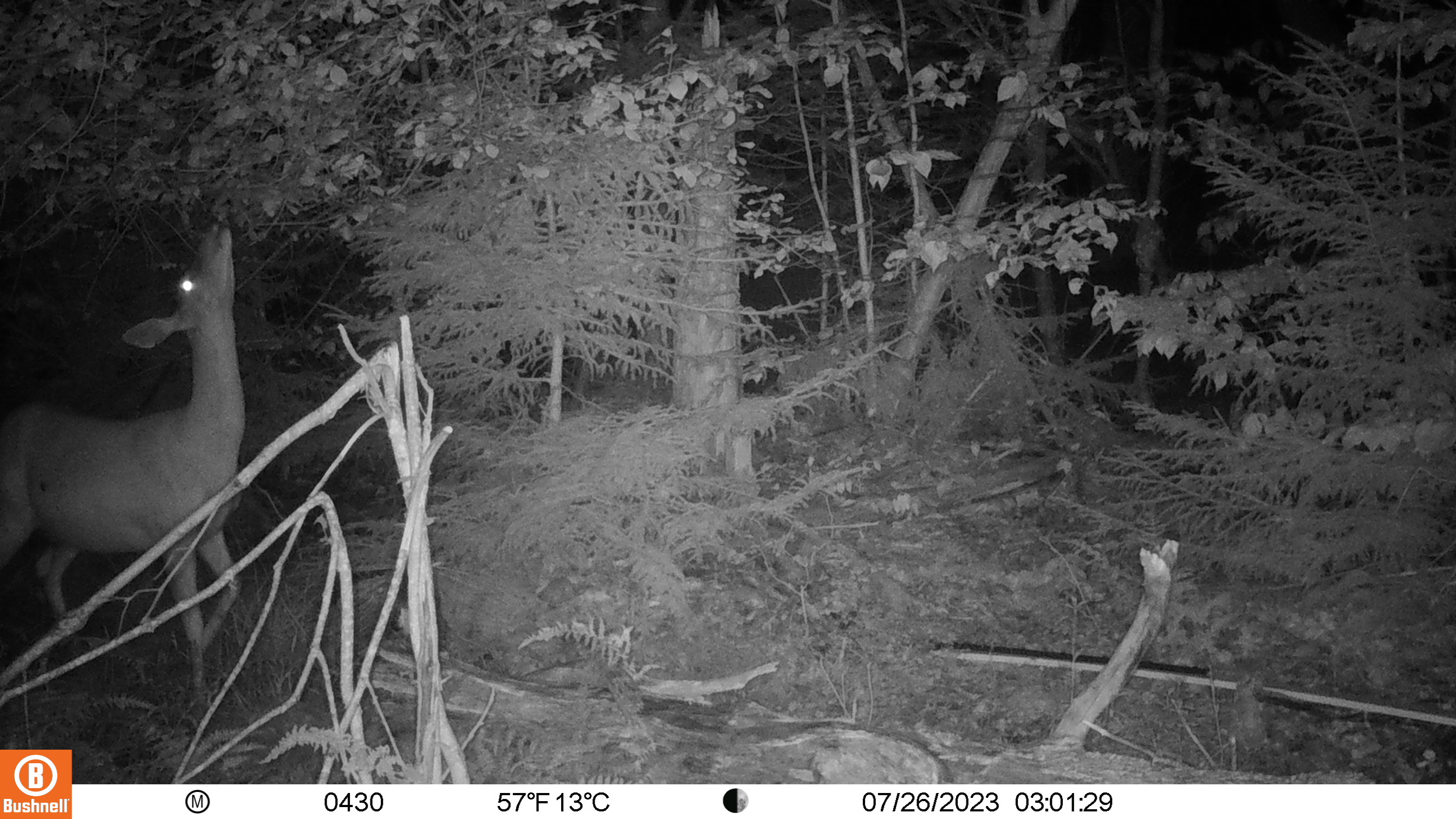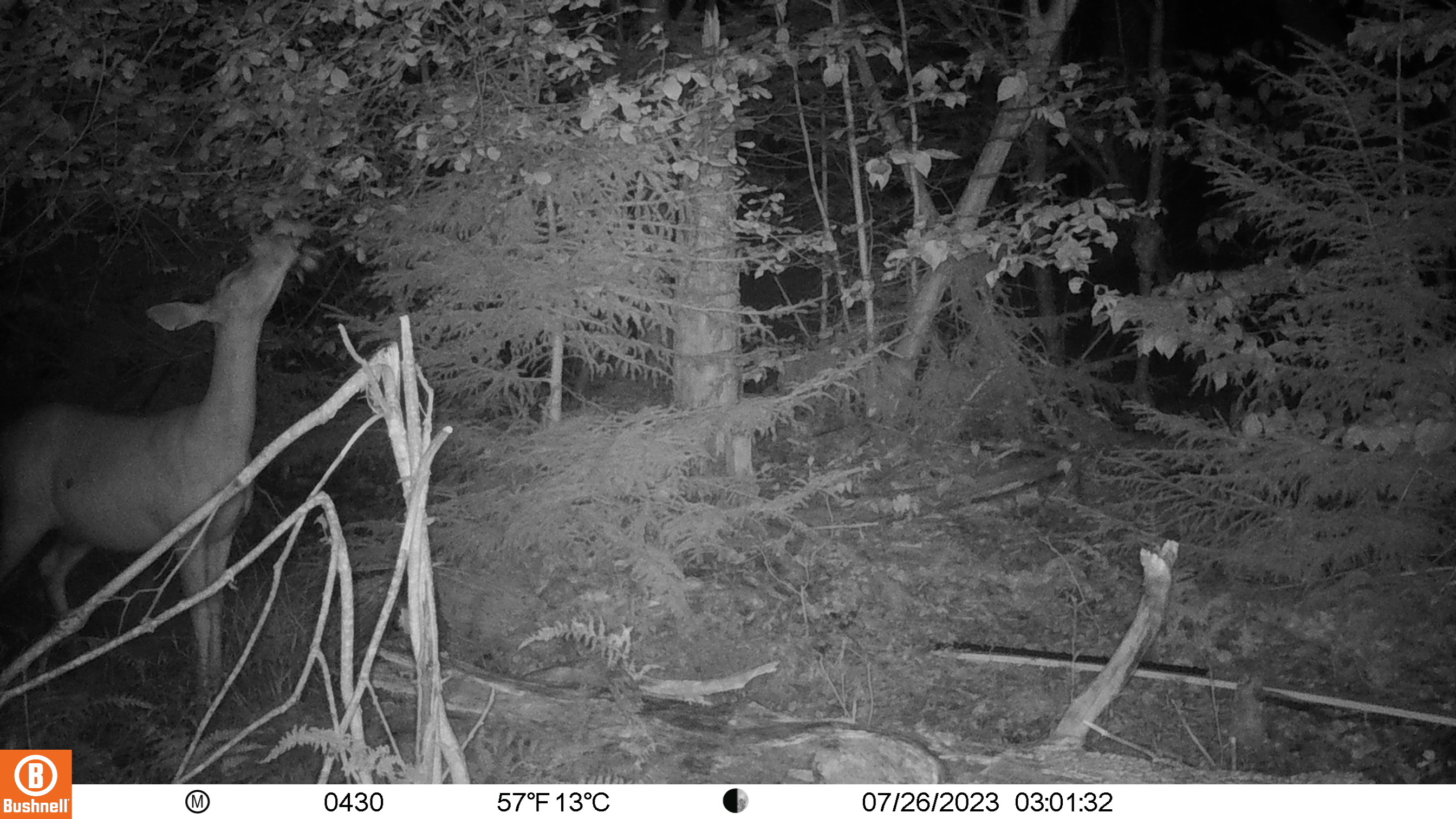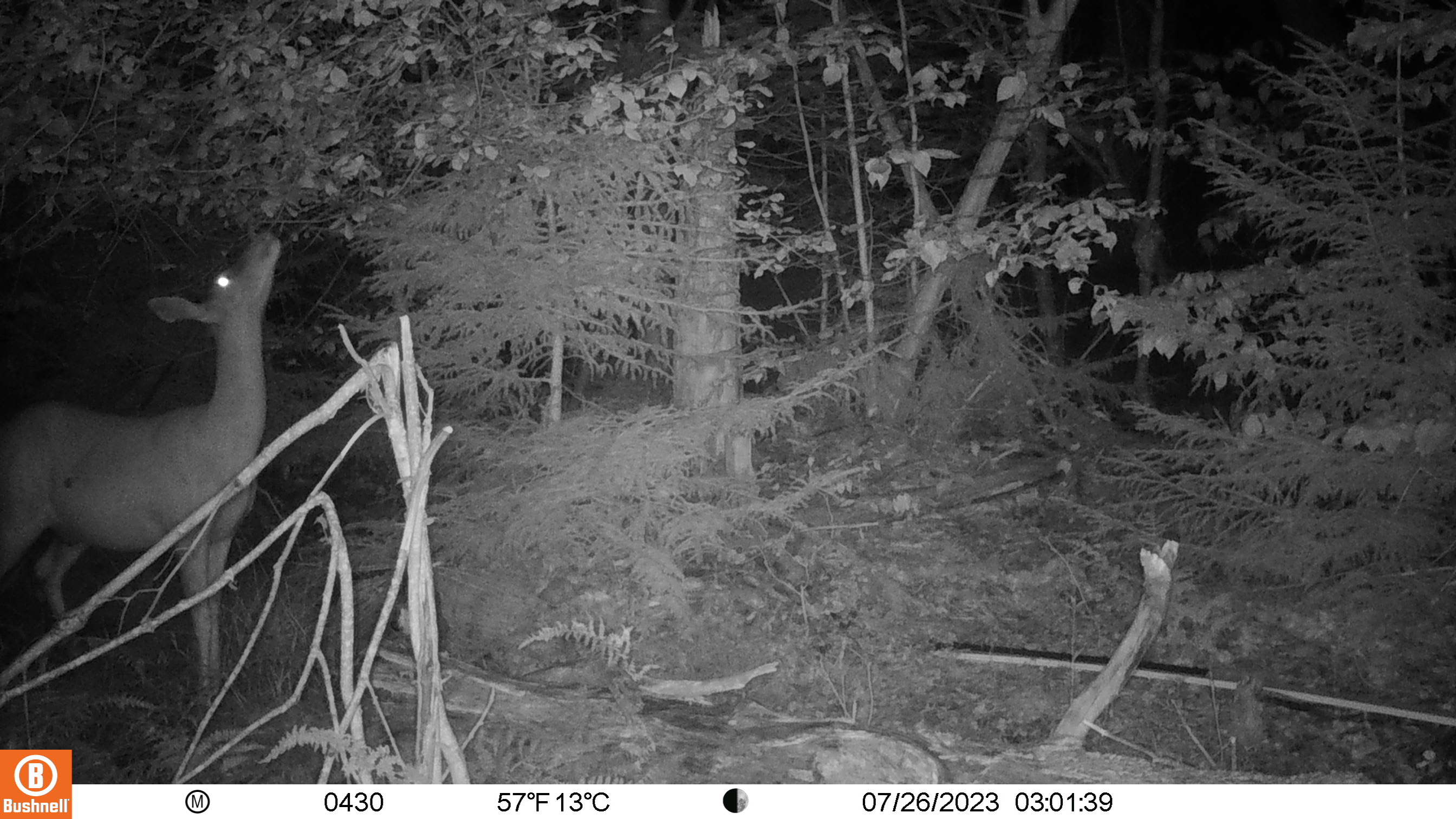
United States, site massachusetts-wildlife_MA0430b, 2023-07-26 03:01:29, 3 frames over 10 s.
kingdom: Animalia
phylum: Chordata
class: Mammalia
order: Artiodactyla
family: Cervidae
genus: Odocoileus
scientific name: Odocoileus virginianus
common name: white-tailed deer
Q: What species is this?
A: White-tailed deer (Odocoileus virginianus).